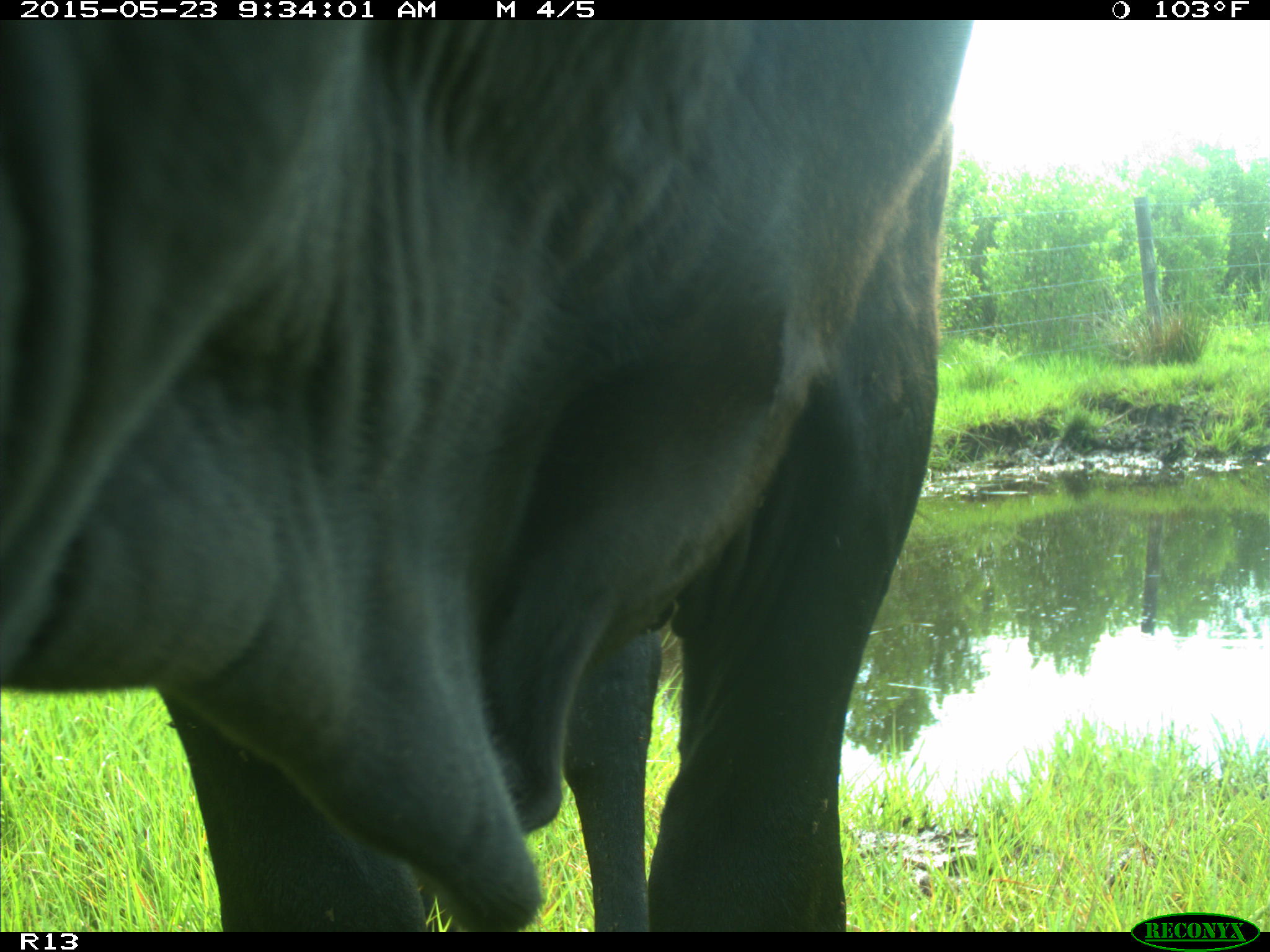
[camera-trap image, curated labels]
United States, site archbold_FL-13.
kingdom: Animalia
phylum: Chordata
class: Mammalia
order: Artiodactyla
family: Bovidae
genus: Bos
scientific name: Bos taurus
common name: domestic cow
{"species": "Bos taurus (domestic cow)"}